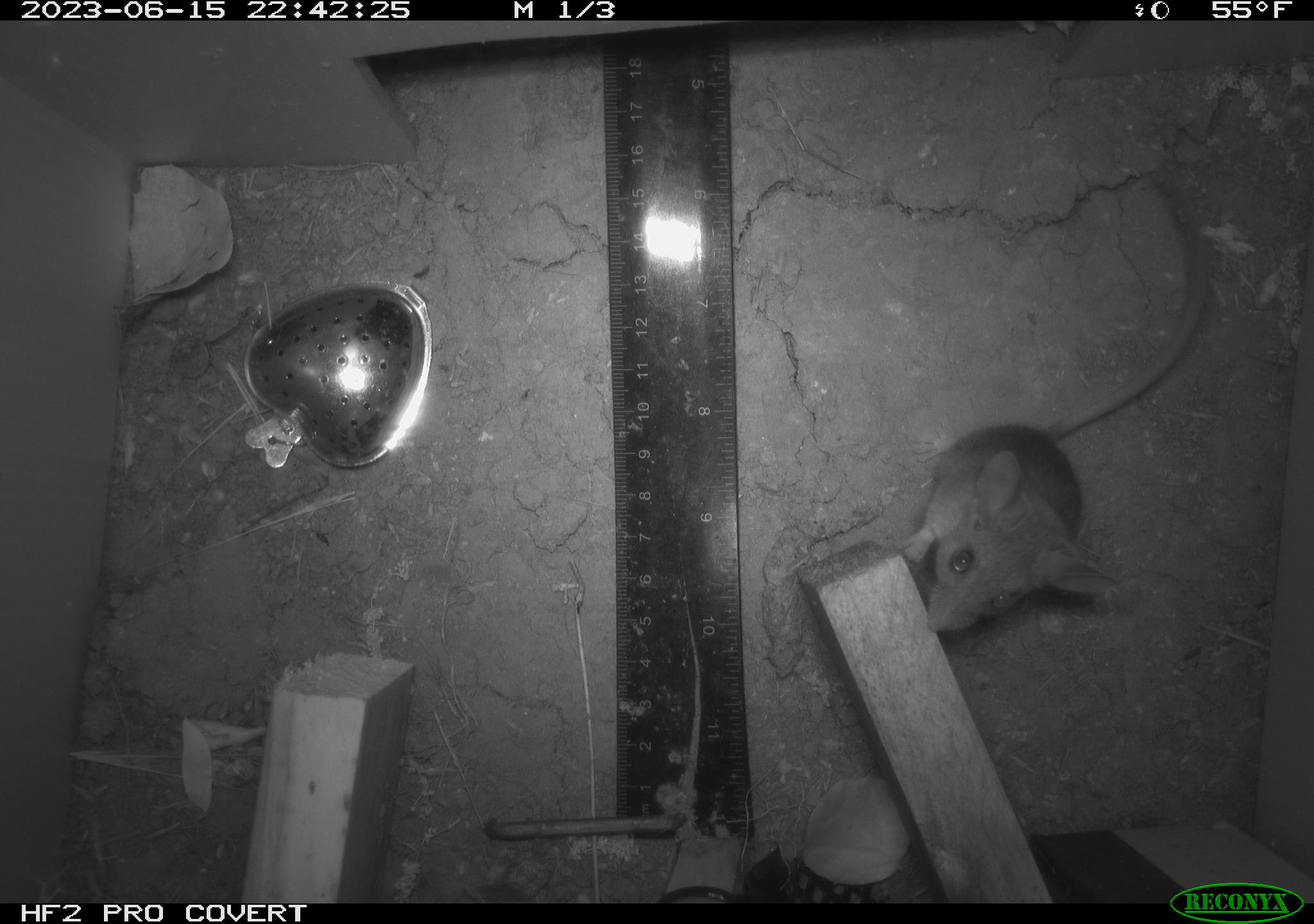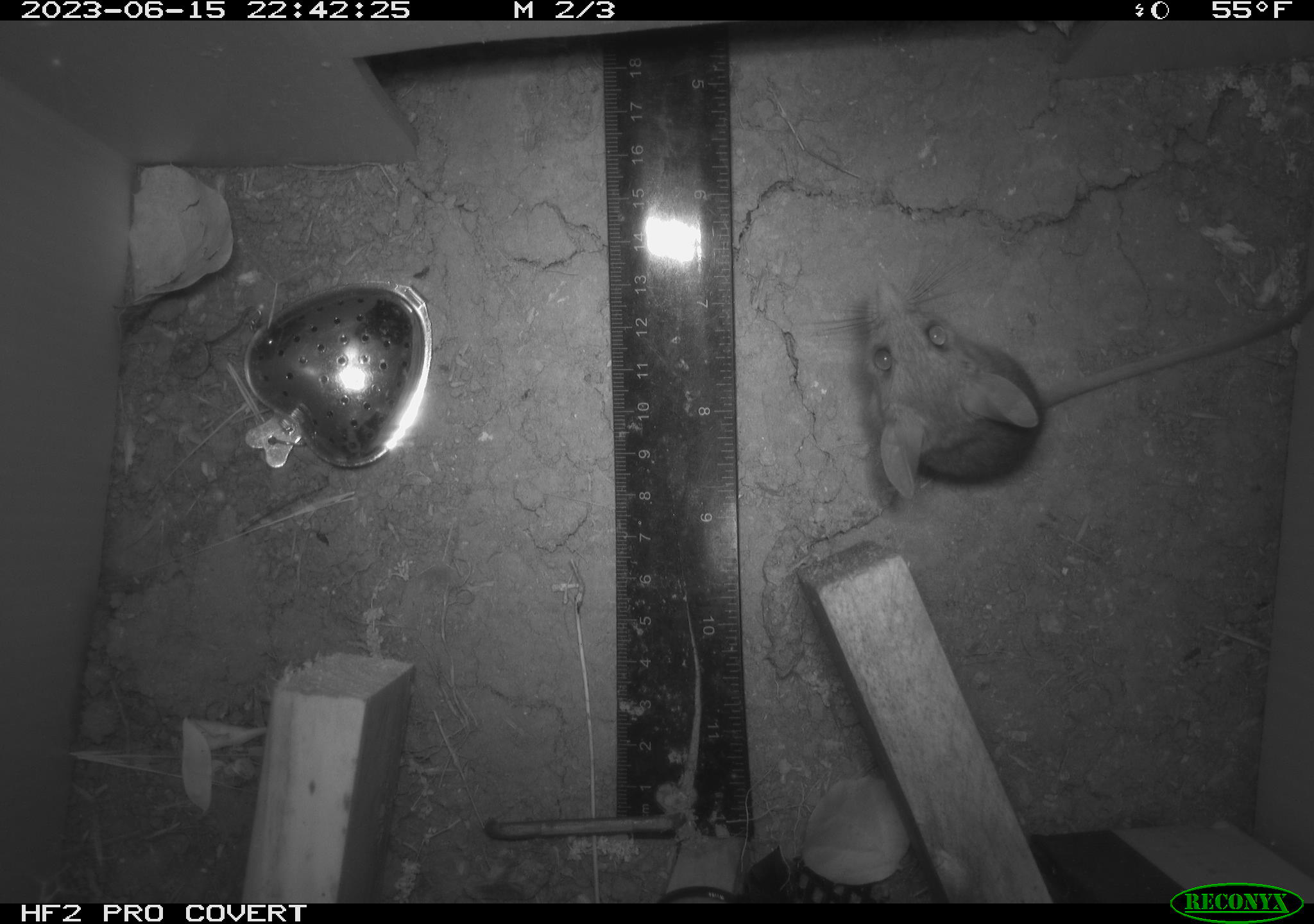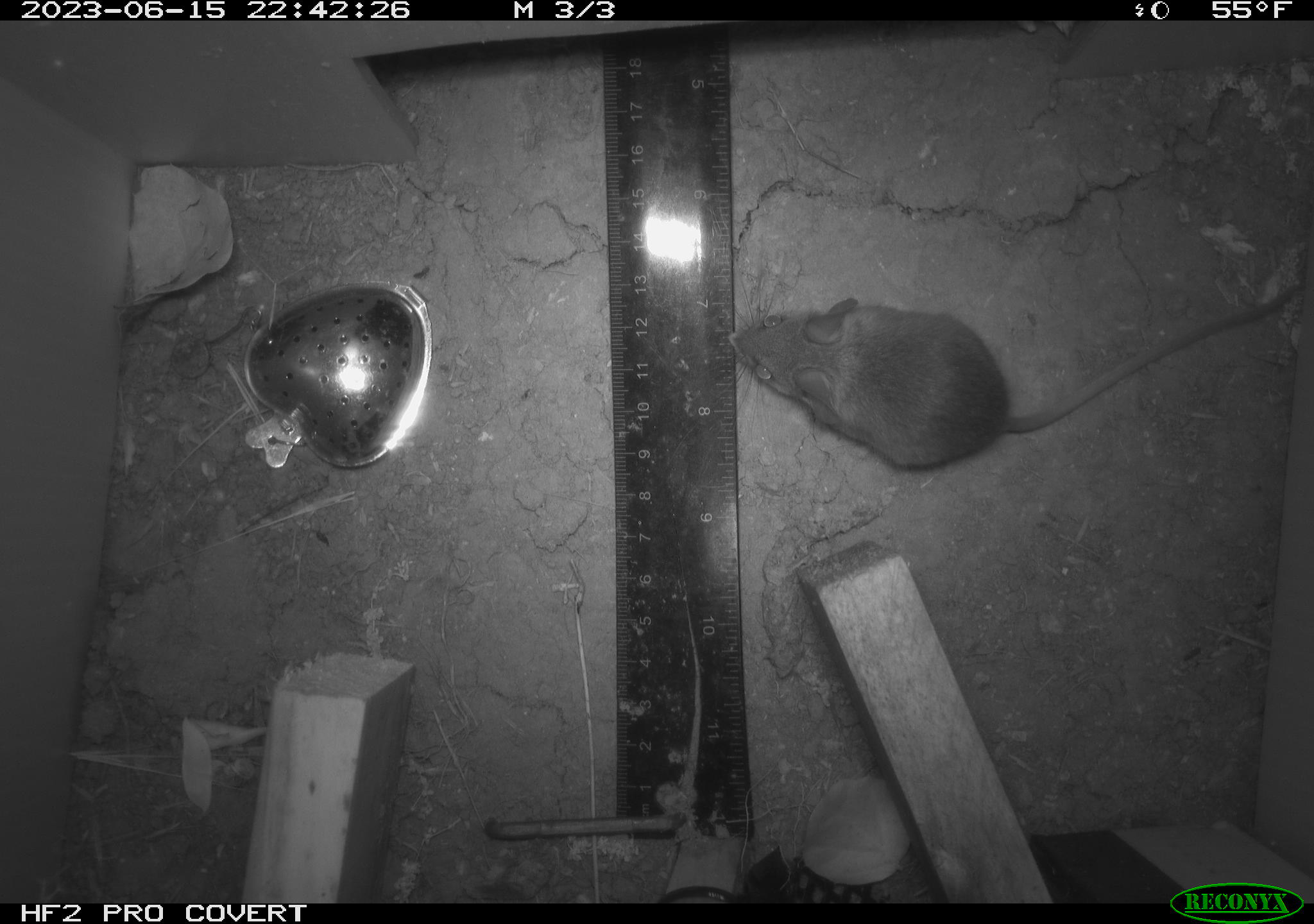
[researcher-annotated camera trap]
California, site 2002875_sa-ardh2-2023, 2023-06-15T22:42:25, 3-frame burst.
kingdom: Animalia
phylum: Chordata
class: Mammalia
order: Rodentia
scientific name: Rodentia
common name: mouse species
Mouse species (Rodentia).